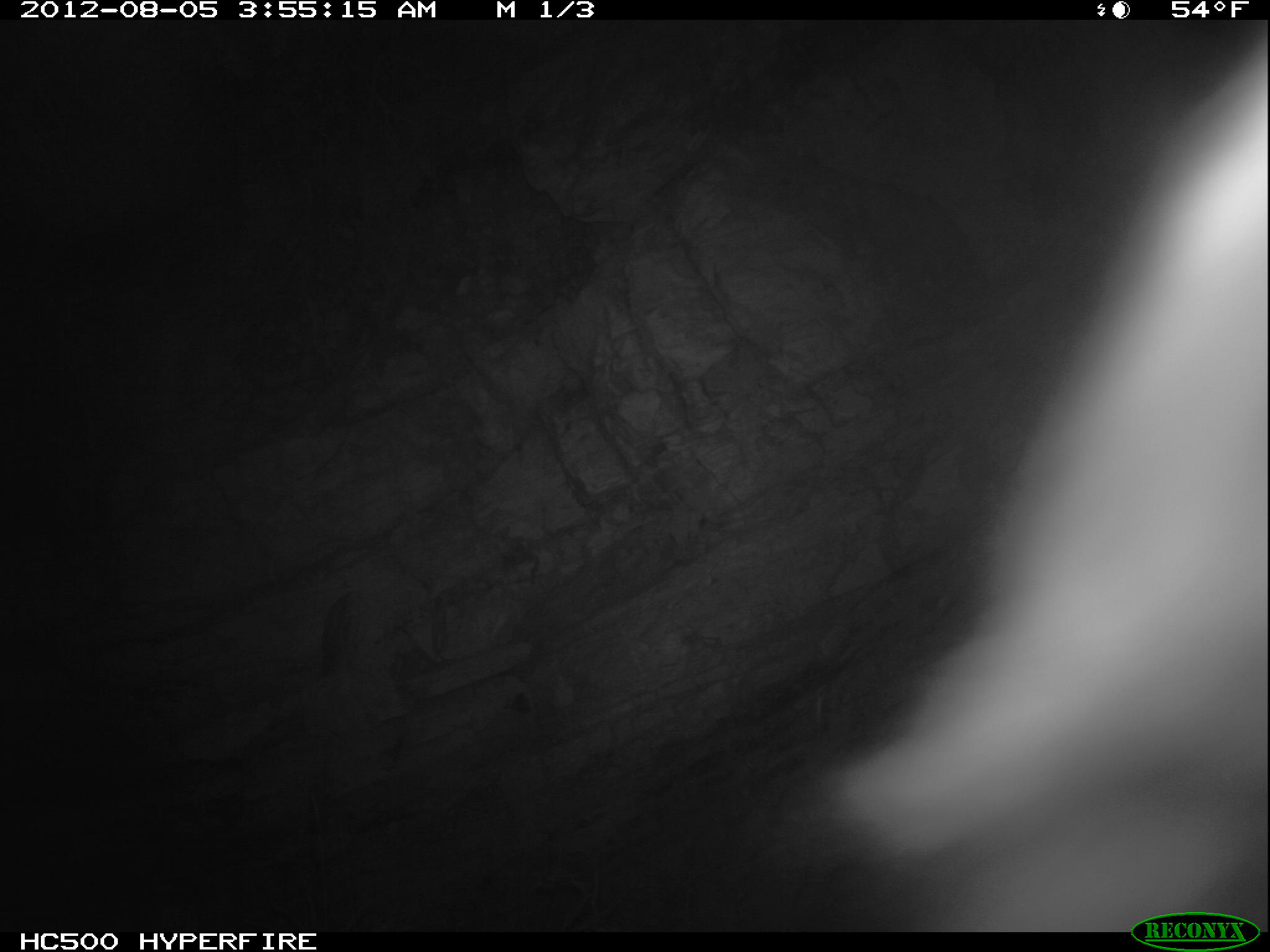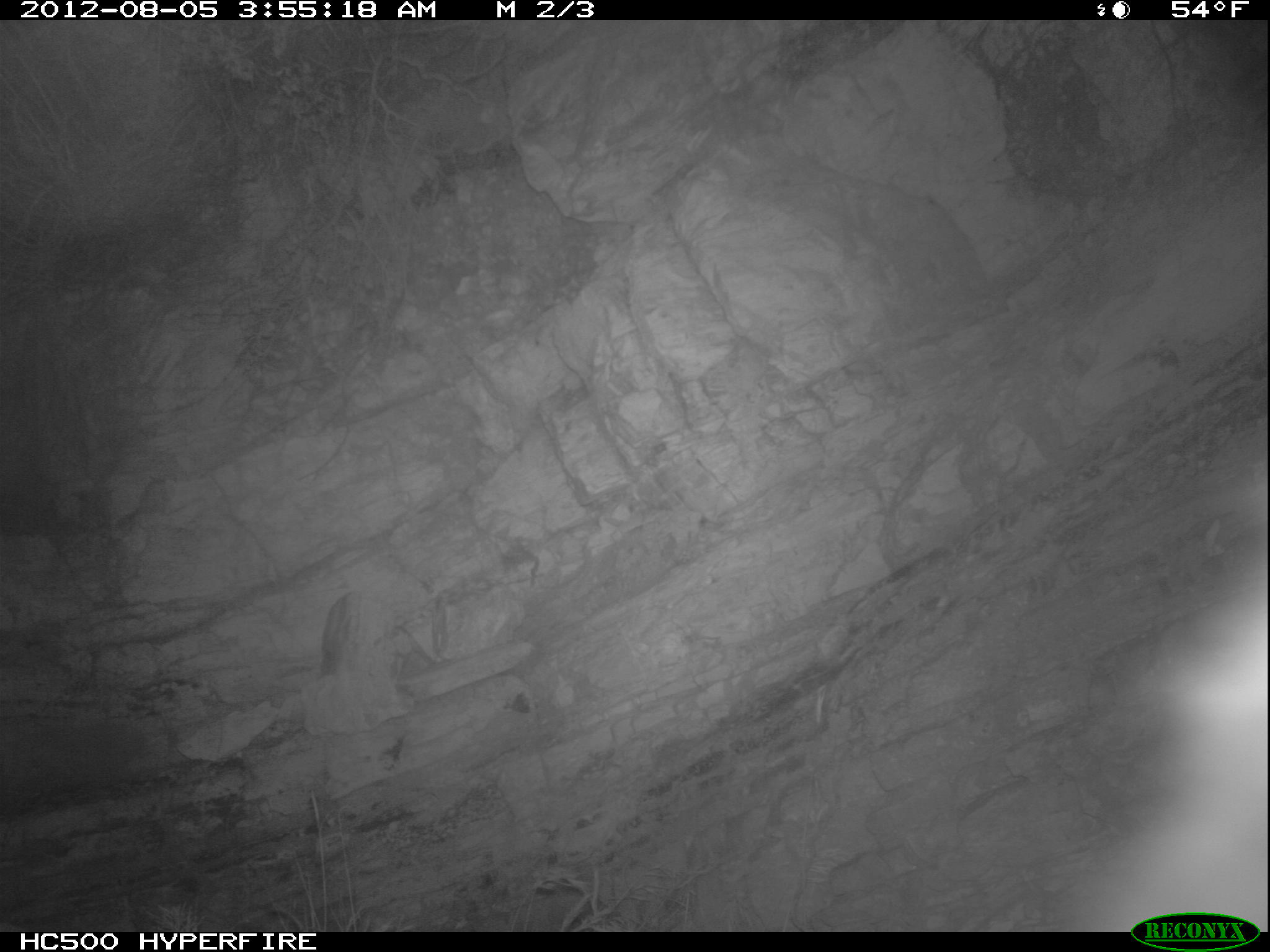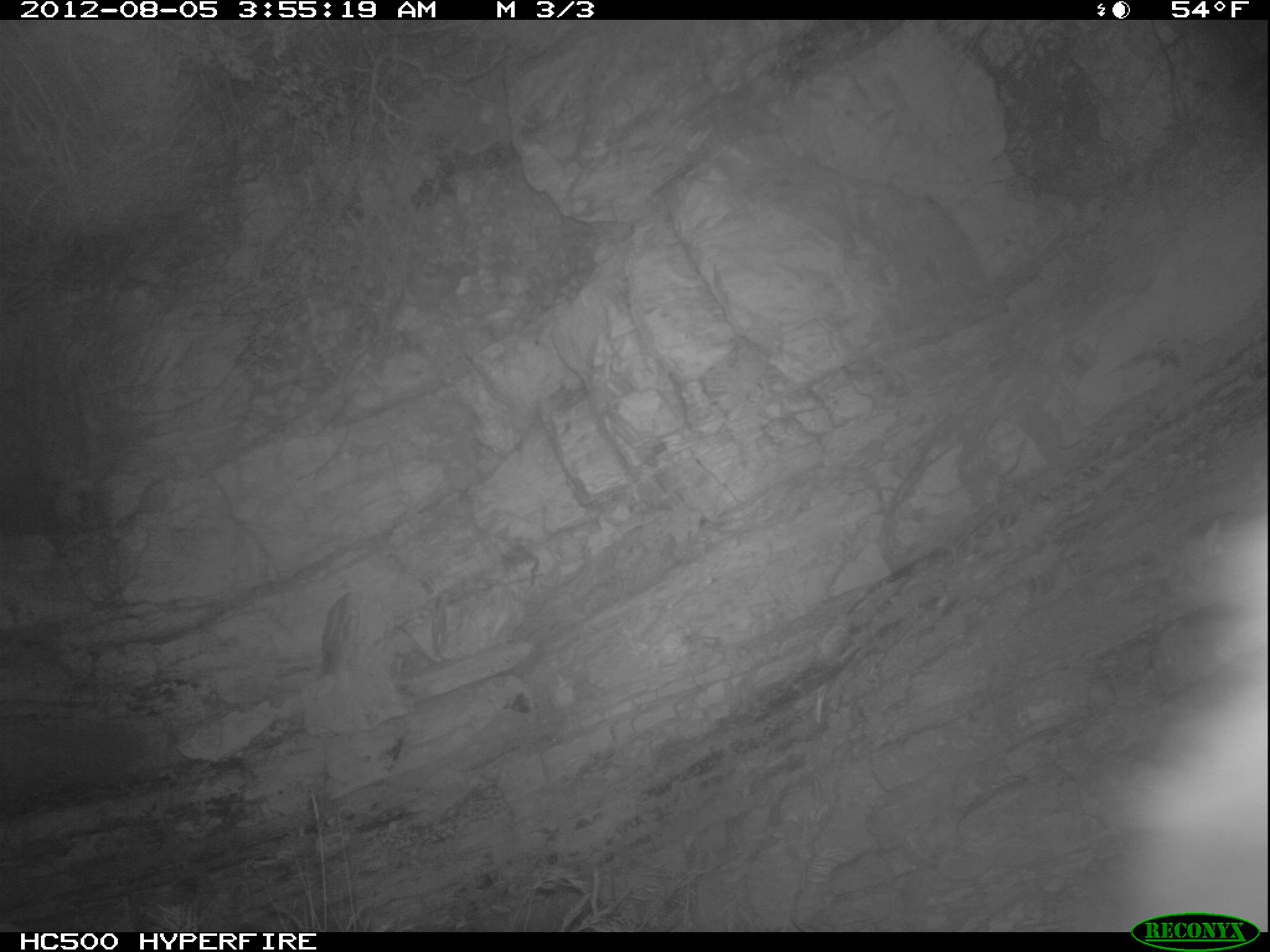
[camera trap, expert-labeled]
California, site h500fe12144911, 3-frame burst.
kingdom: Animalia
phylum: Chordata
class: Mammalia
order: Carnivora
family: Canidae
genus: Urocyon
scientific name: Urocyon littoralis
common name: island fox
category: fox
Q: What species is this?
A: Fox (island fox) (Urocyon littoralis).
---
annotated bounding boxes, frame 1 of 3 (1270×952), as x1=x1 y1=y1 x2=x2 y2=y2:
fox: x1=800 y1=39 x2=1268 y2=933